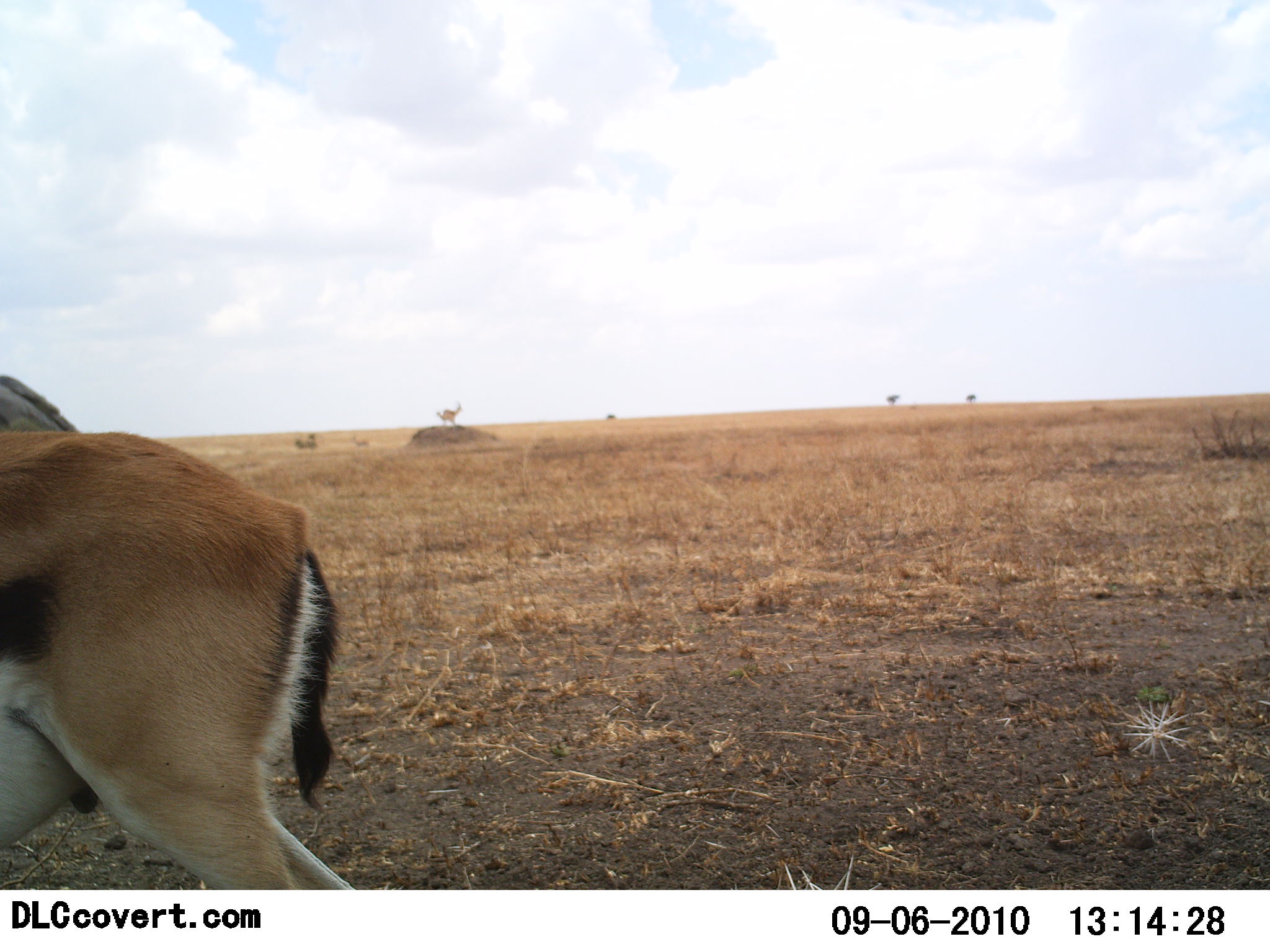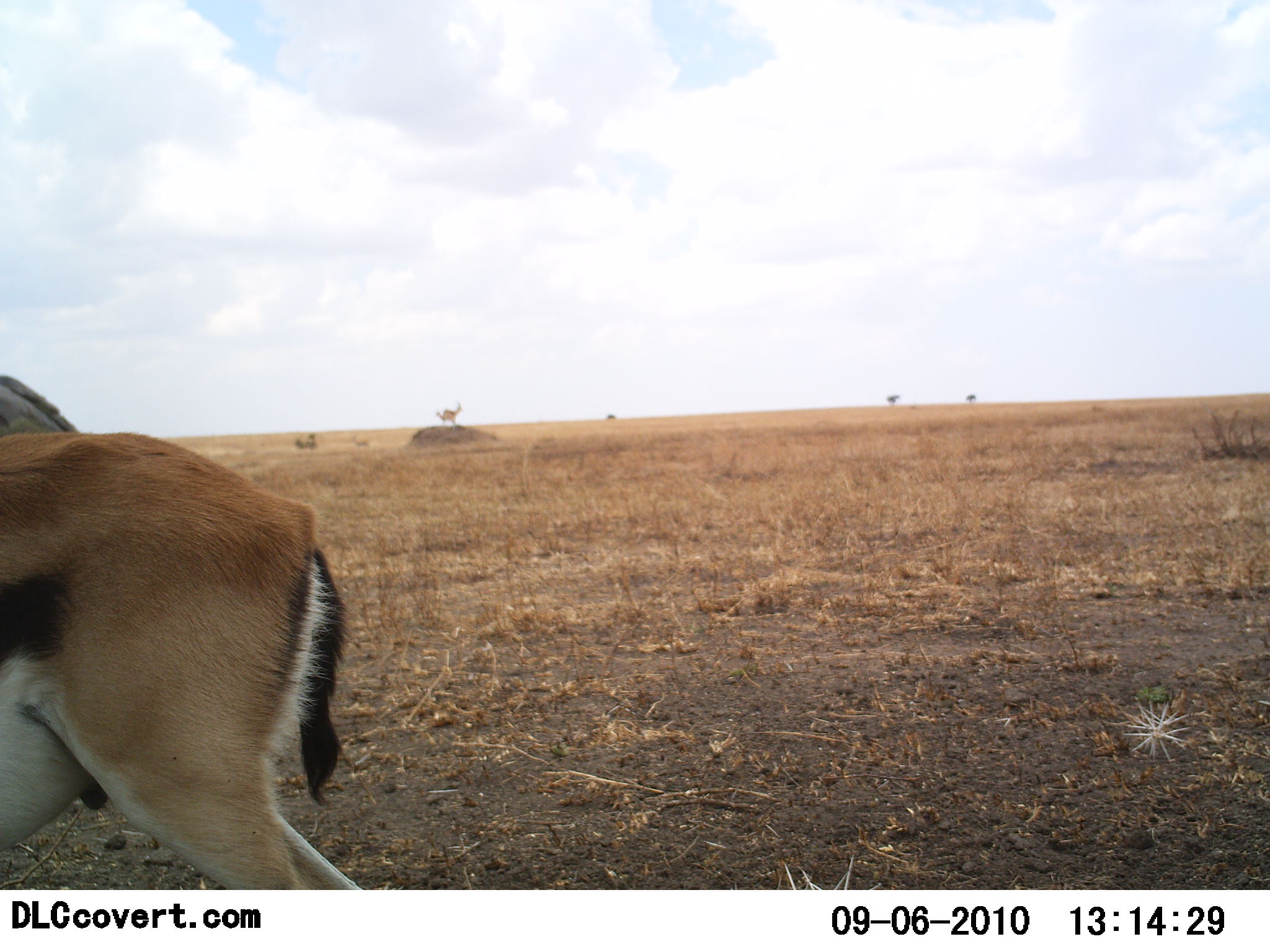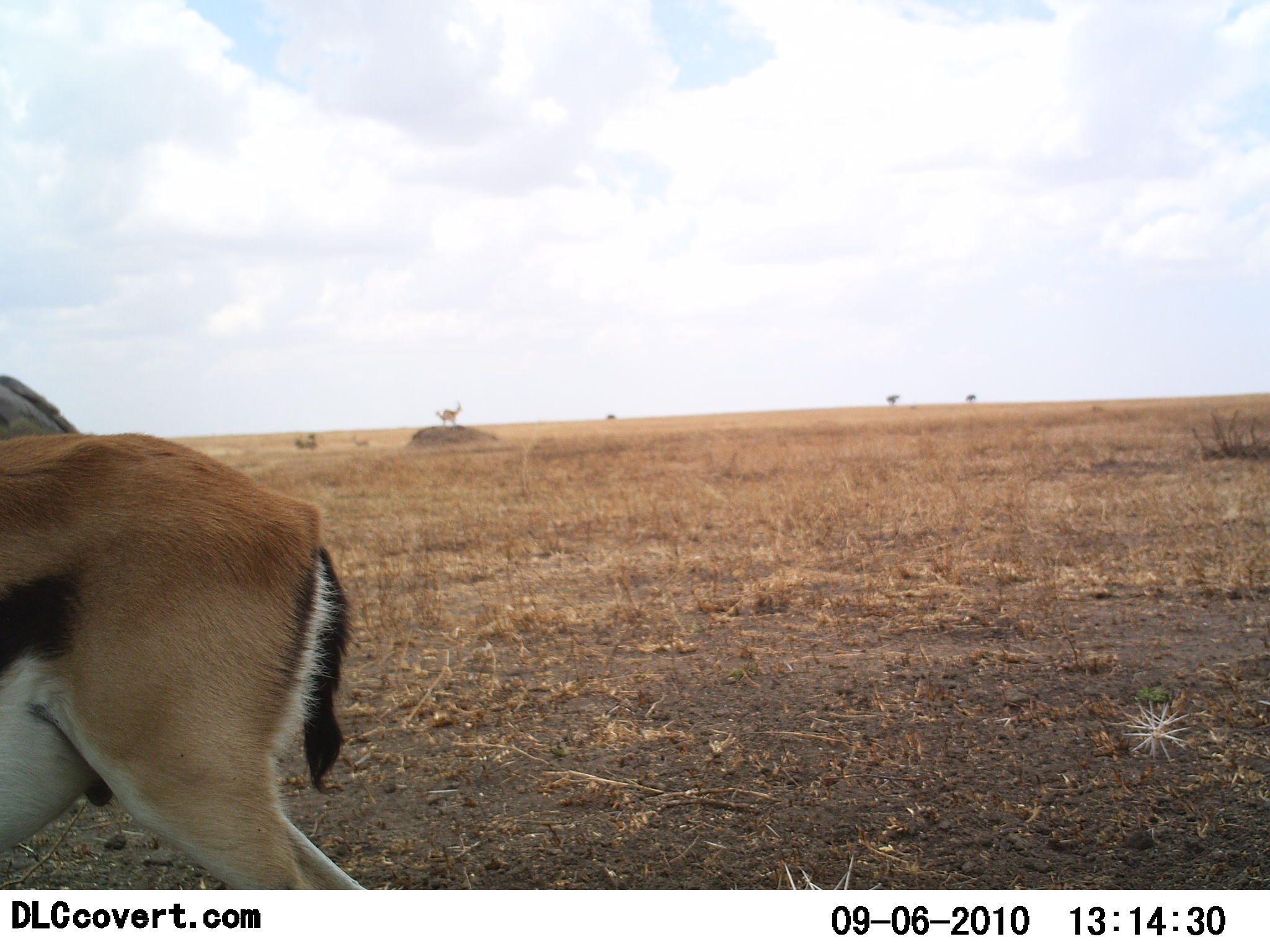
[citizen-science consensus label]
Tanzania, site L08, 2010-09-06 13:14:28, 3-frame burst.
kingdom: Animalia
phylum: Chordata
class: Mammalia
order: Artiodactyla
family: Bovidae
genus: Eudorcas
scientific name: Eudorcas thomsonii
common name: thomson's gazelle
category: gazellethomsons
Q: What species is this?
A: Gazellethomsons (thomson's gazelle) (Eudorcas thomsonii).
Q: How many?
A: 1.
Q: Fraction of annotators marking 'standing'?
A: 57%.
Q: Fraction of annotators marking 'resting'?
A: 0%.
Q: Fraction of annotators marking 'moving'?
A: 36%.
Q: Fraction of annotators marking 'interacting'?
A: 0%.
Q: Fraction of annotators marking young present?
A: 0%.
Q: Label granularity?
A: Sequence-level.